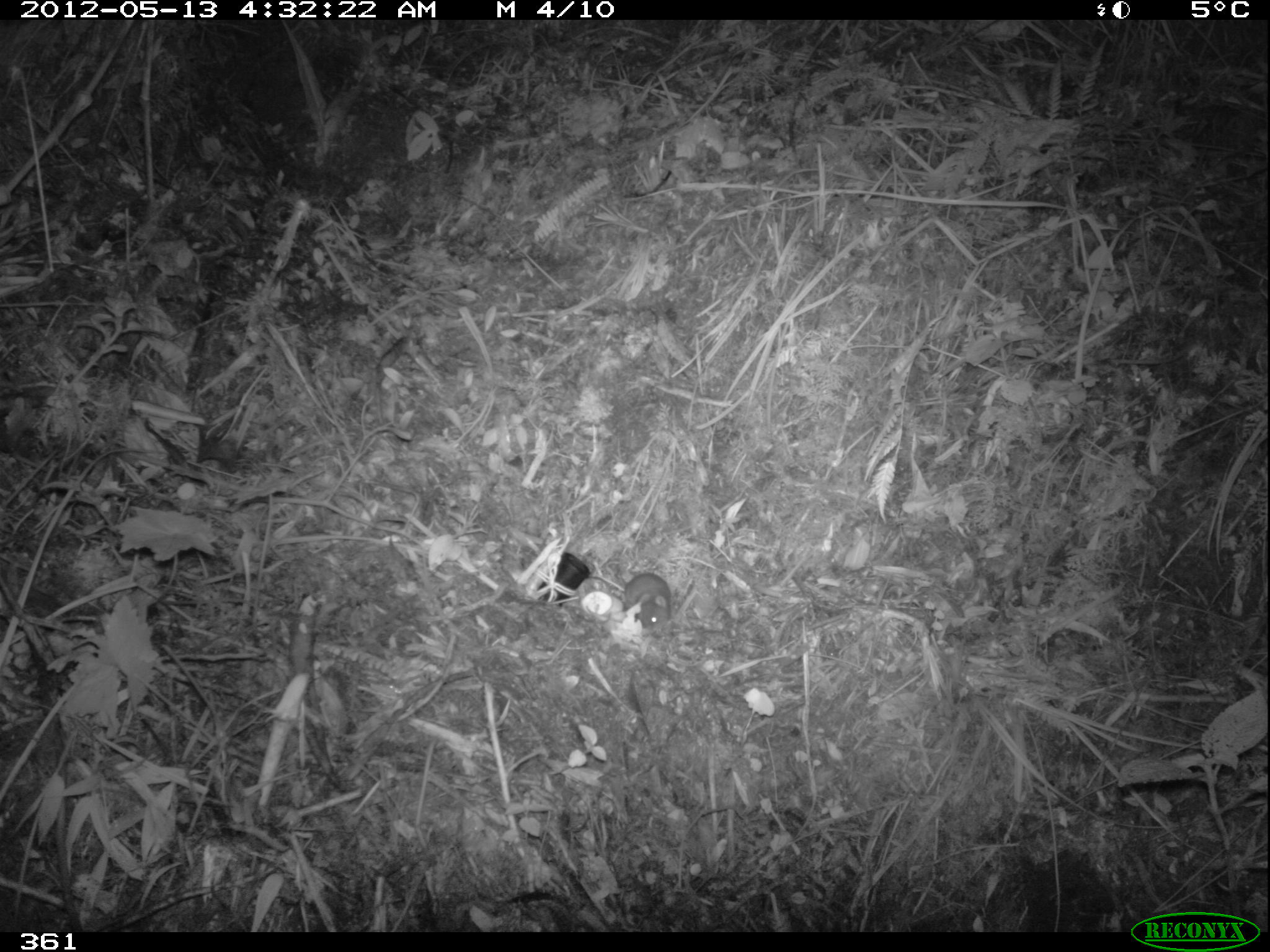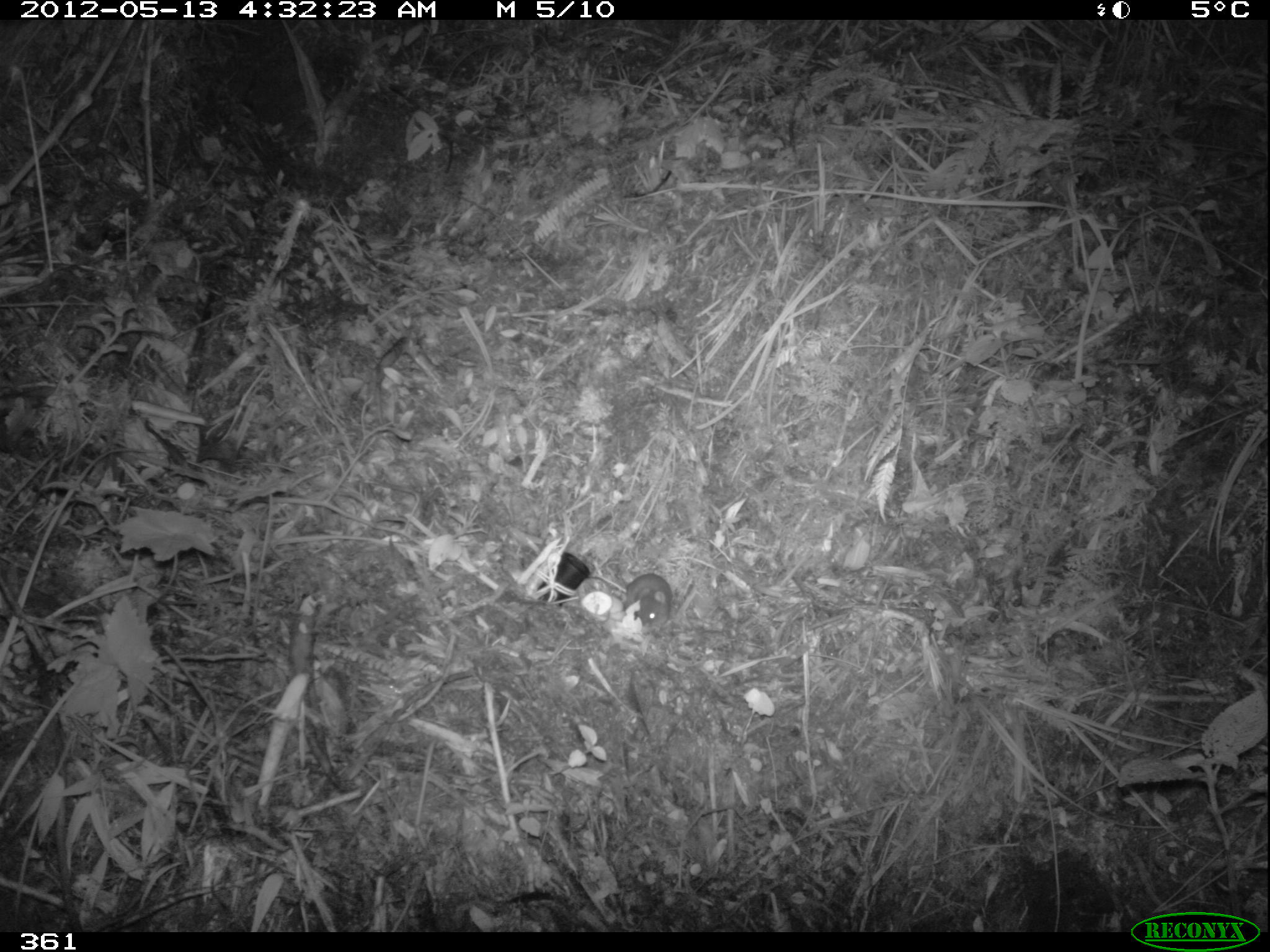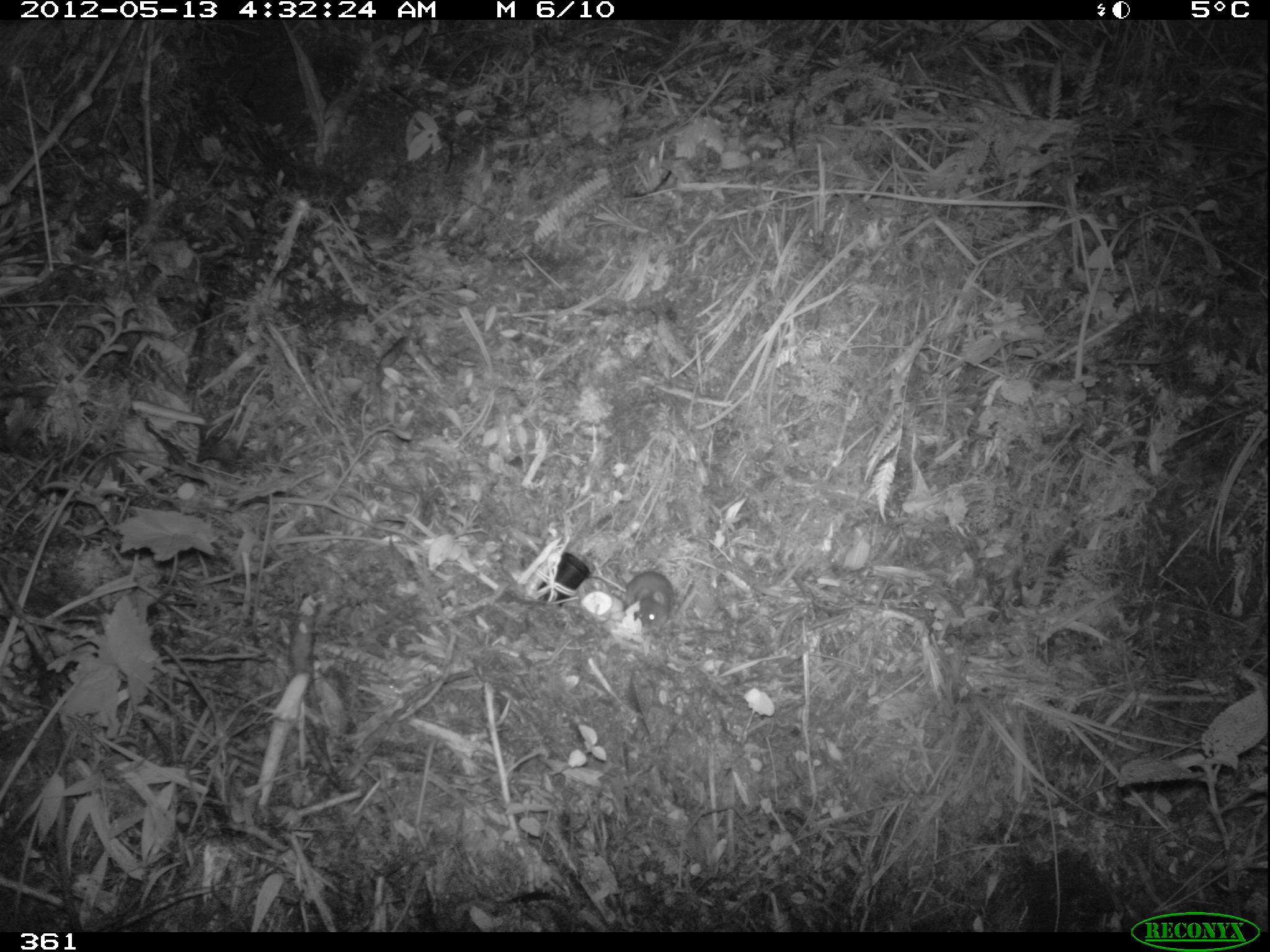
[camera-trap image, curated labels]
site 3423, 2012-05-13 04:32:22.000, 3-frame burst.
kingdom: Animalia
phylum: Chordata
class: Mammalia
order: Rodentia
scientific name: Rodentia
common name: rodents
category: unknown rodent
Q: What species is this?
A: Unknown rodent (rodents) (Rodentia).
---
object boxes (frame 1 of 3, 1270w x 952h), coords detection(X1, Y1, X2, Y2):
unknown rodent: detection(622, 573, 672, 637)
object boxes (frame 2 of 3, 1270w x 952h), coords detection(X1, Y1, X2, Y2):
unknown rodent: detection(586, 573, 672, 627)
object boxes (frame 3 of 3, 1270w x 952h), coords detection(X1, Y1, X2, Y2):
unknown rodent: detection(588, 570, 674, 627)